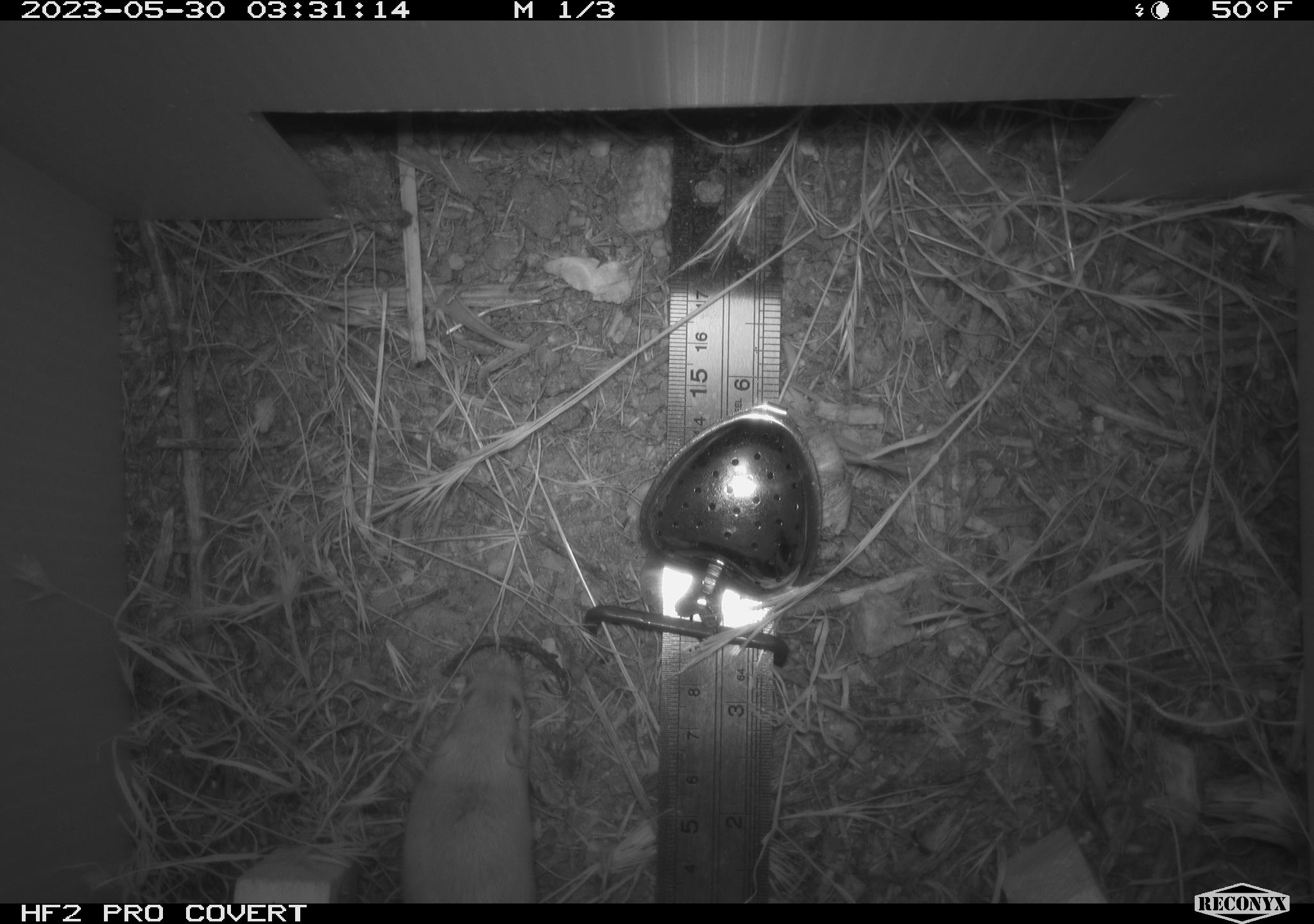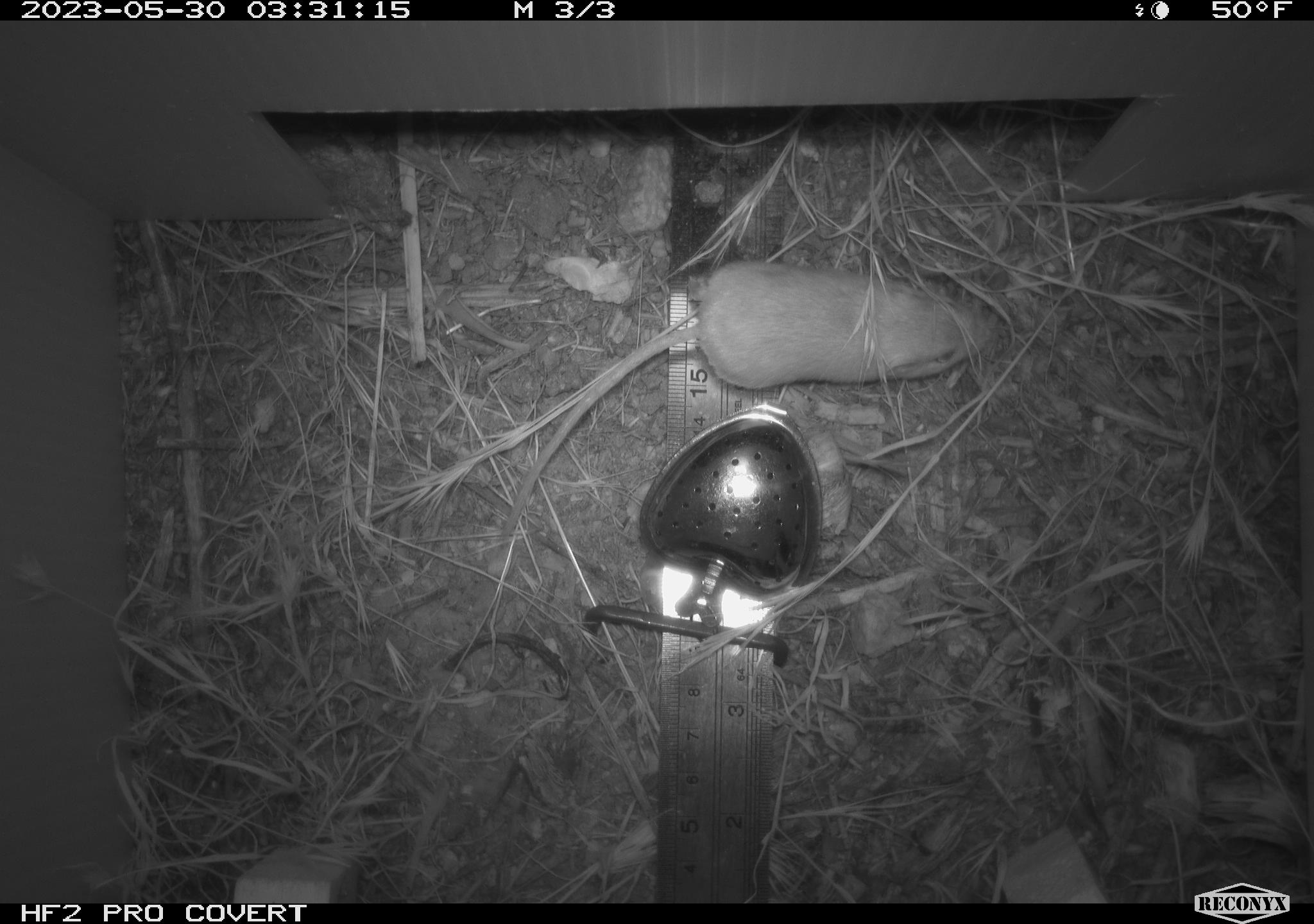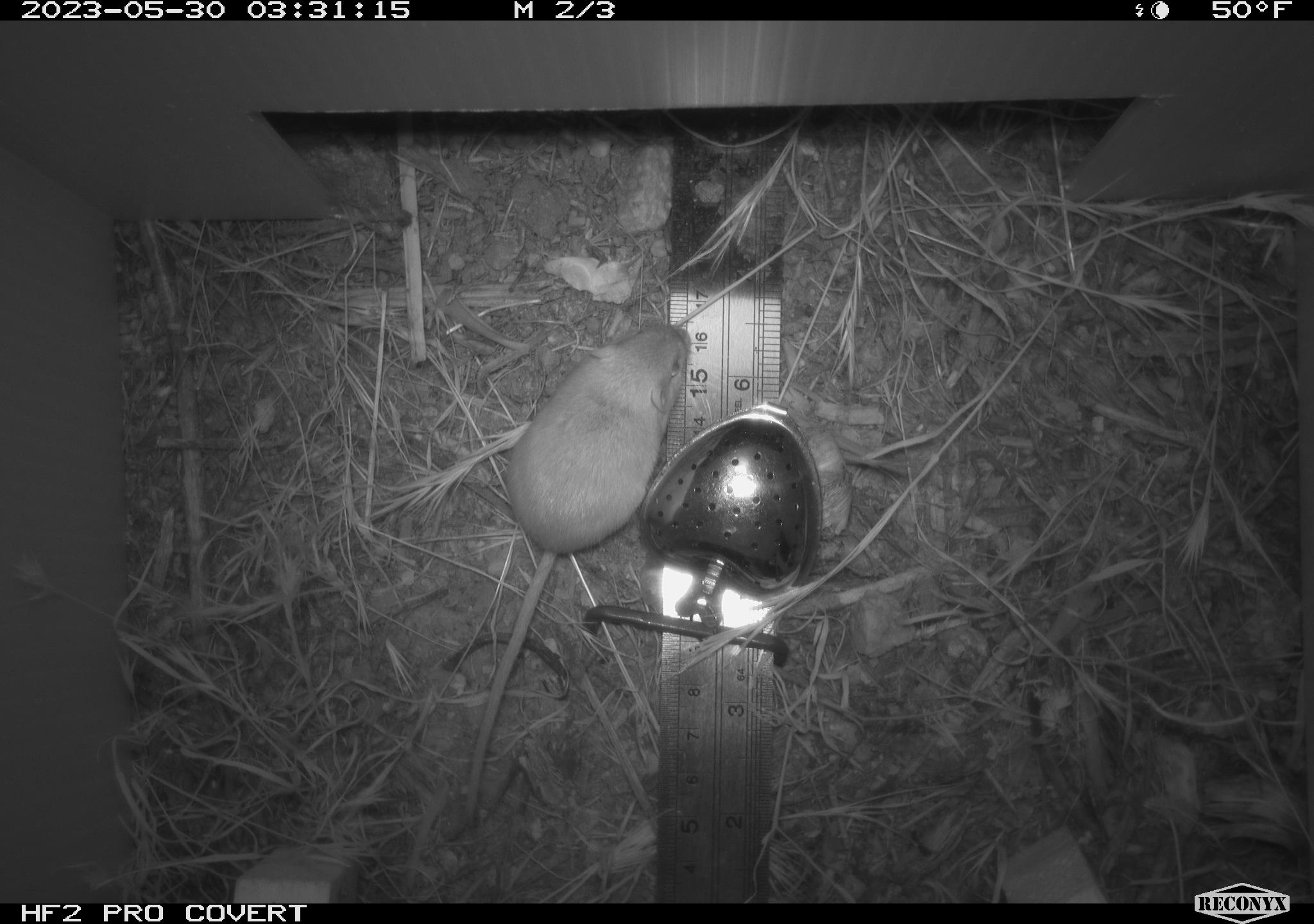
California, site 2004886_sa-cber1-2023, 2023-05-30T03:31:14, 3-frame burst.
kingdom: Animalia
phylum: Chordata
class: Mammalia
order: Rodentia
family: Heteromyidae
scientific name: Heteromyidae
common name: kangaroo rats and pocket mice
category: heteromyidae family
Heteromyidae family (kangaroo rats and pocket mice) (Heteromyidae).